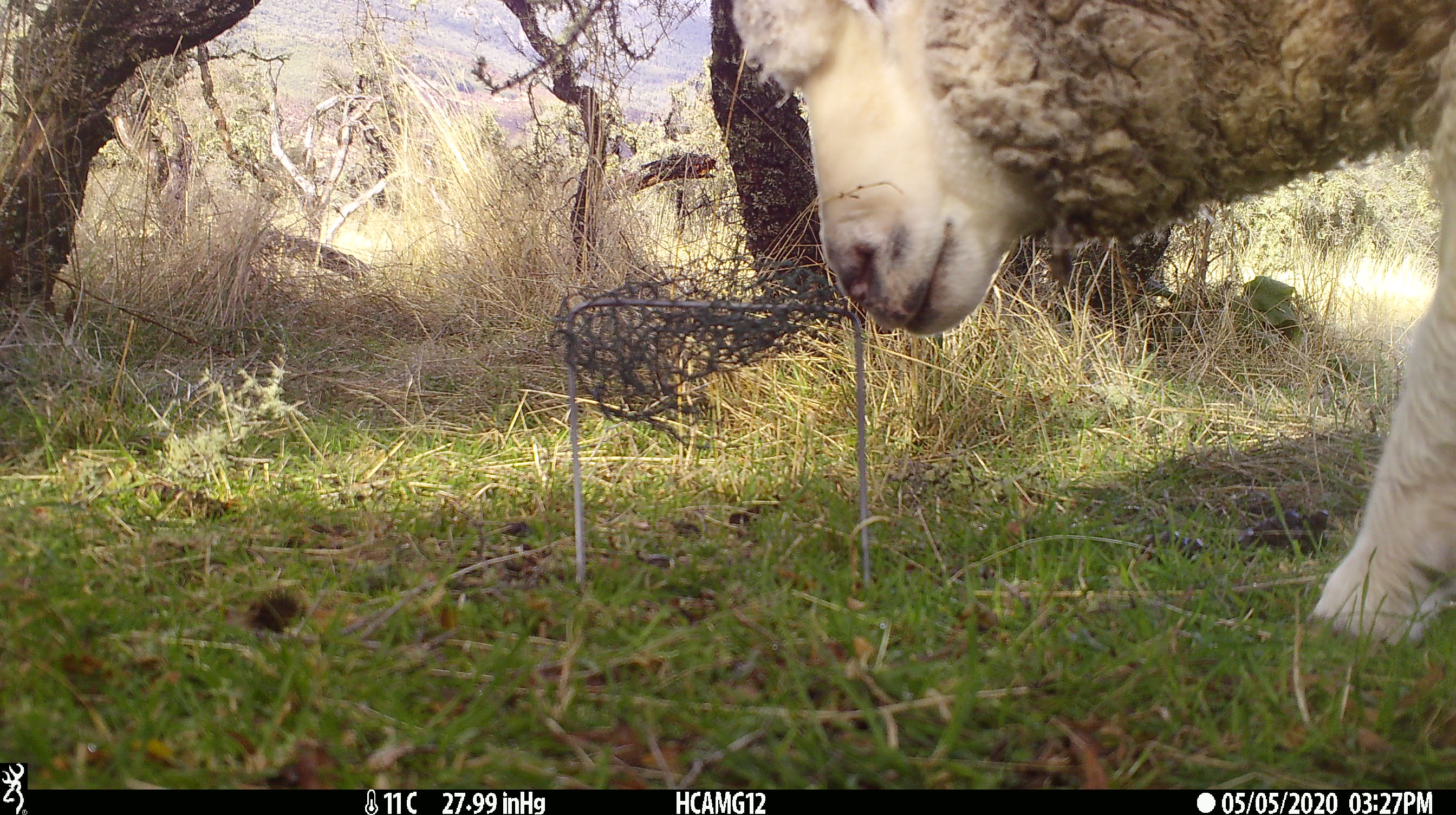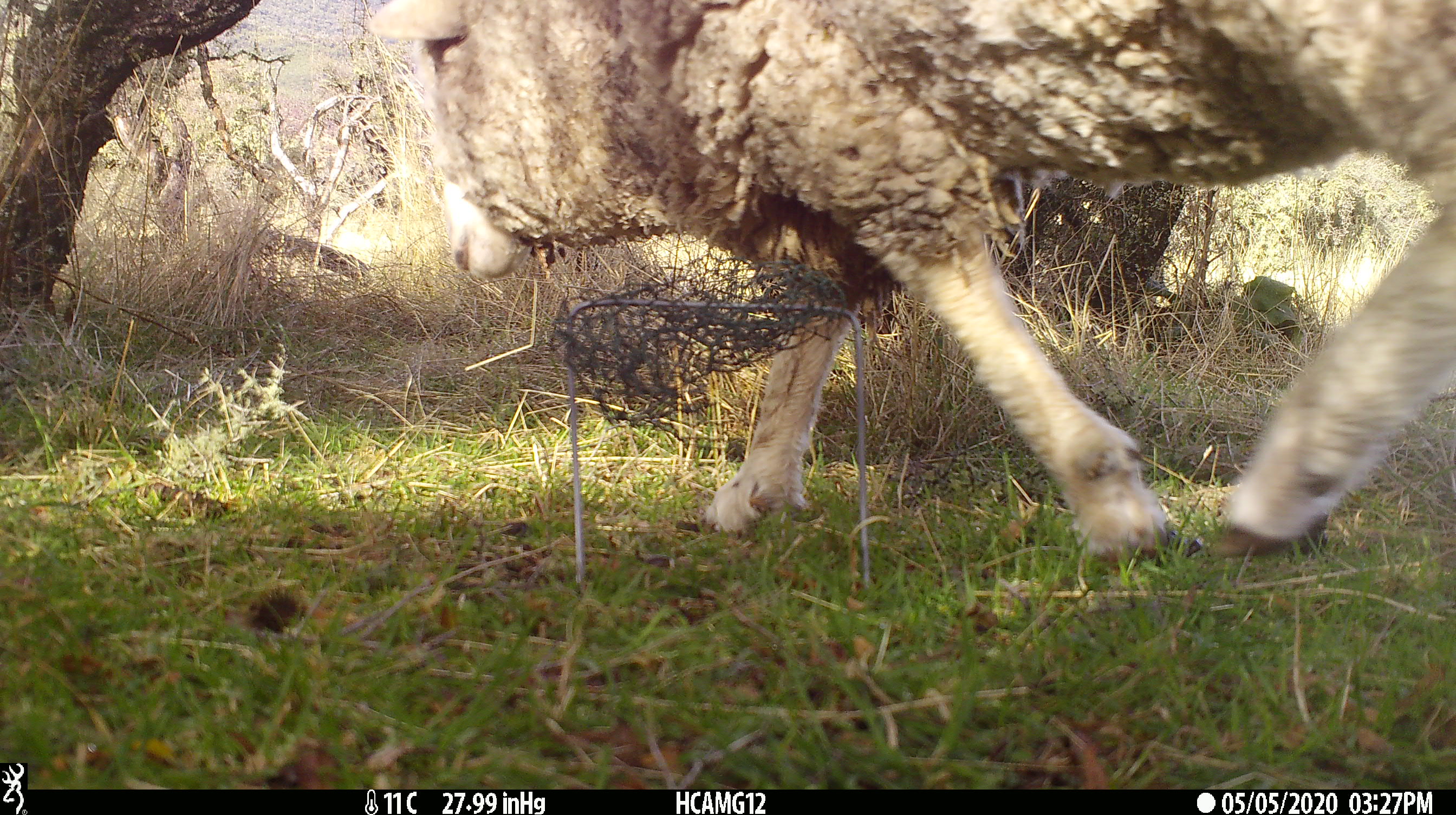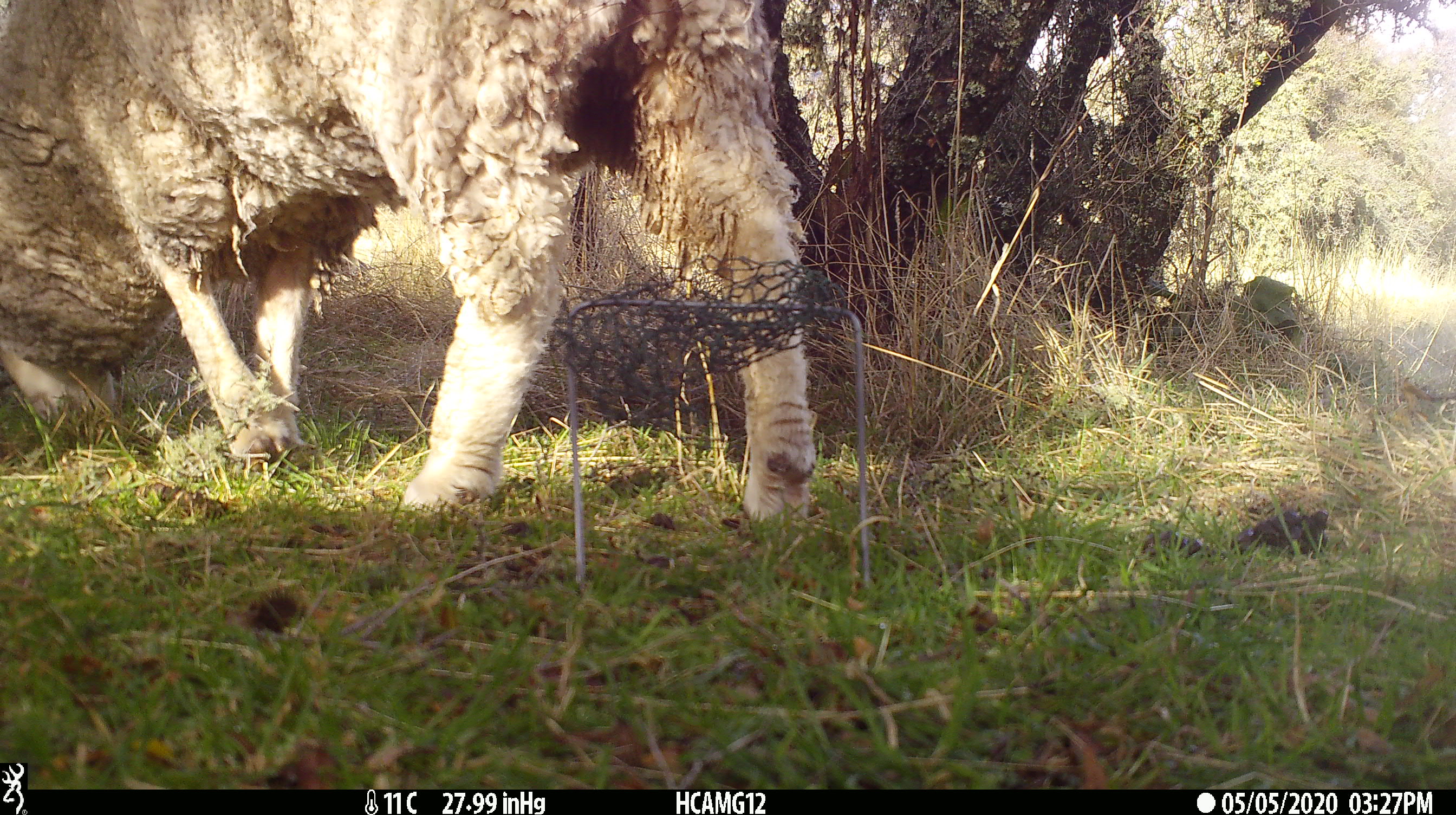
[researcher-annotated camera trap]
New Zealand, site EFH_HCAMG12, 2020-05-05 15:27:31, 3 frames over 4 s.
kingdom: Animalia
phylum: Chordata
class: Mammalia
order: Artiodactyla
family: Bovidae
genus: Ovis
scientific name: Ovis aries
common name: domestic sheep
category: sheep